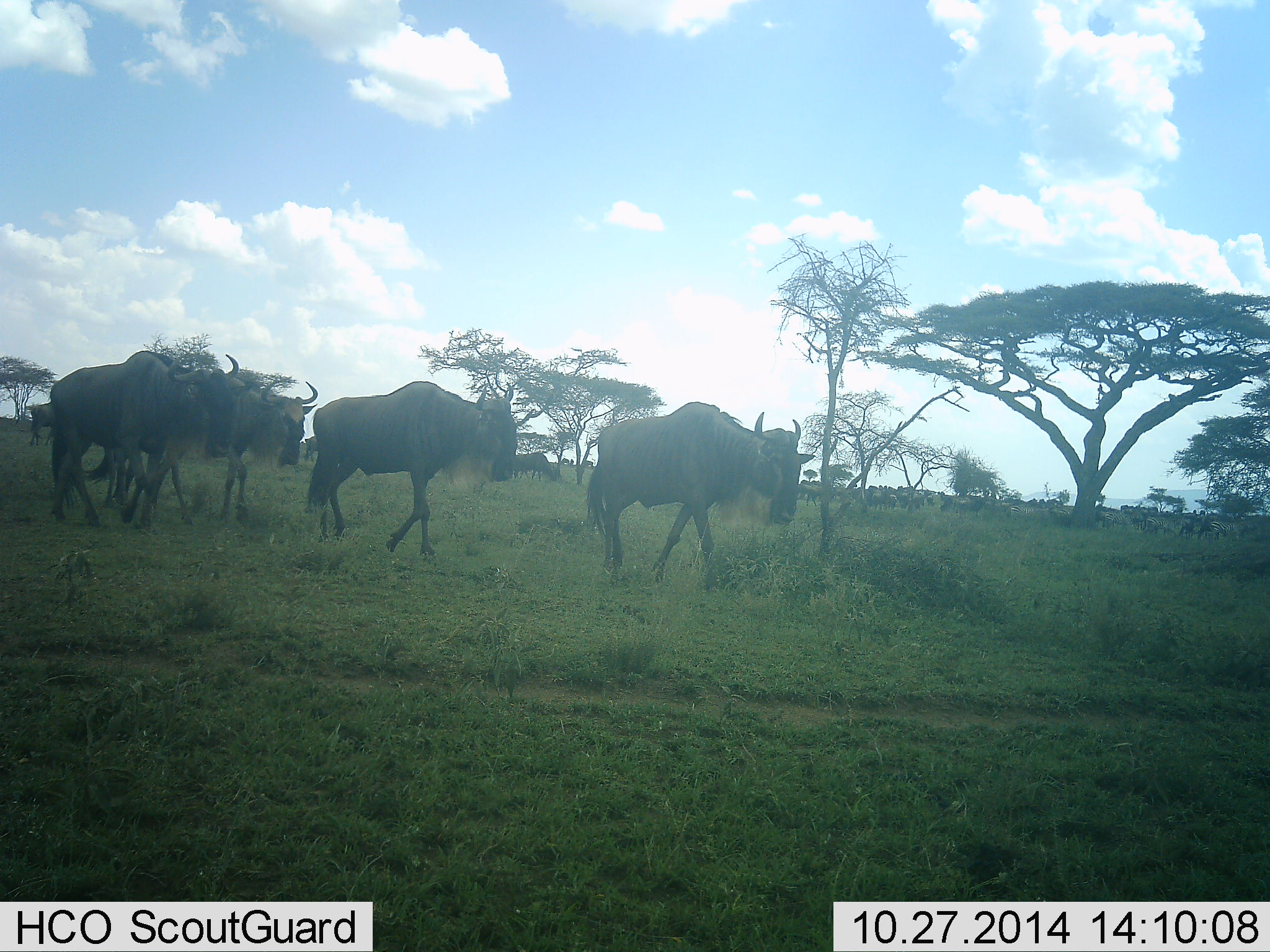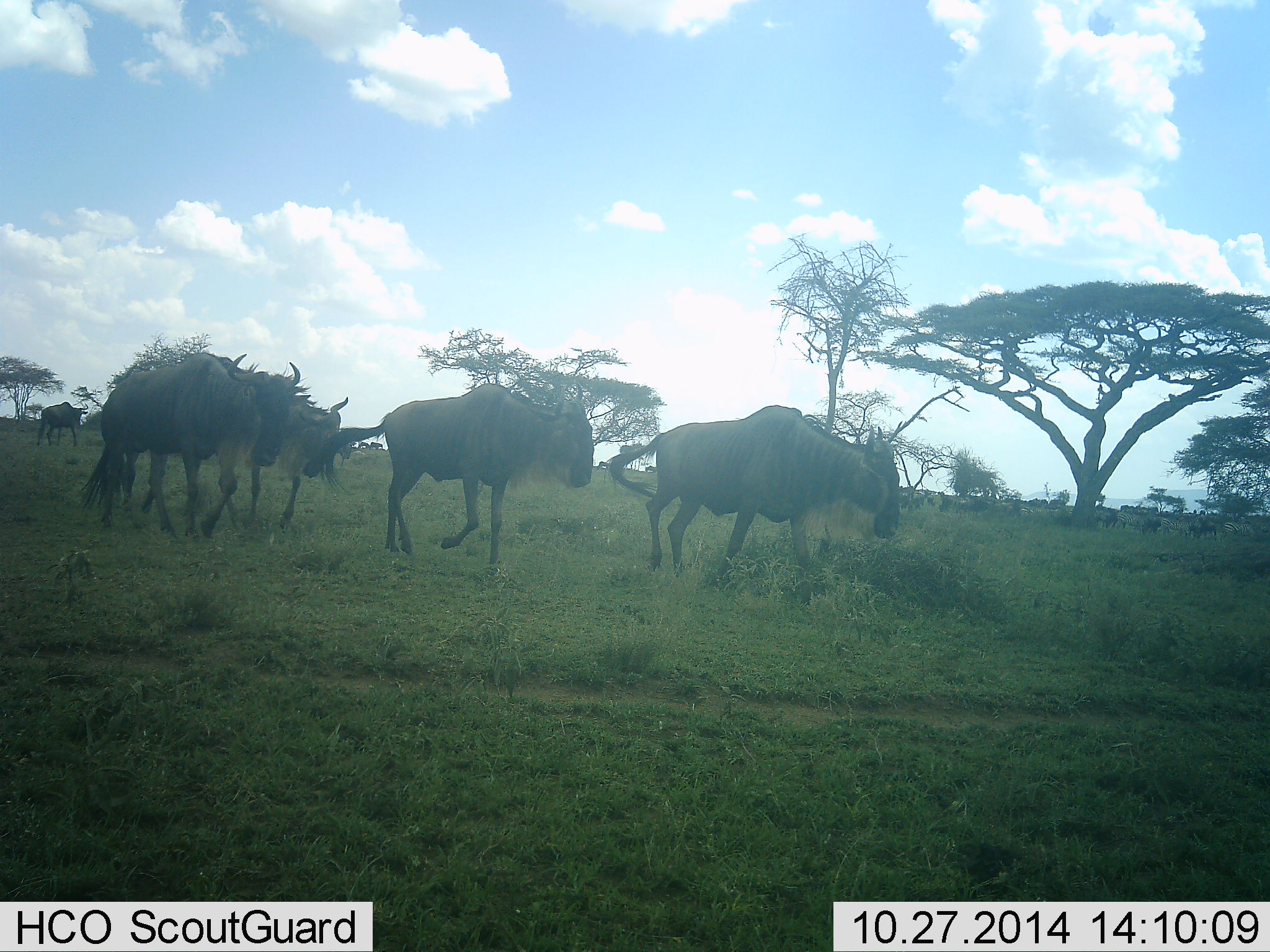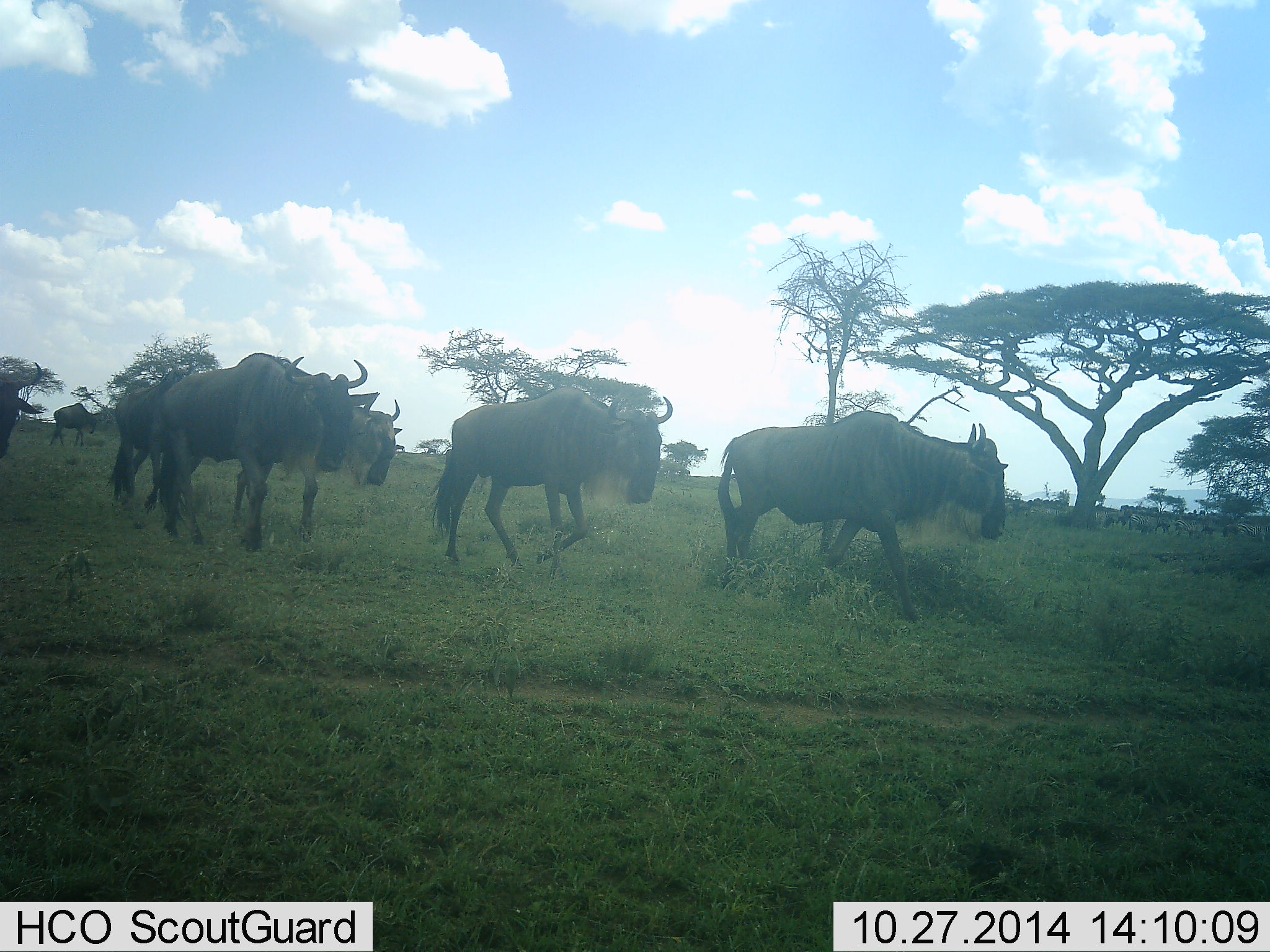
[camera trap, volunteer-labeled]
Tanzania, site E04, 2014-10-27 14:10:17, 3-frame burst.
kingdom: Animalia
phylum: Chordata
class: Mammalia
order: Artiodactyla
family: Bovidae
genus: Connochaetes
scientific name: Connochaetes taurinus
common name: blue wildebeest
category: wildebeest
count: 11-50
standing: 0%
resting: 0%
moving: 100%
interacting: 0%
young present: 0%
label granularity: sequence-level